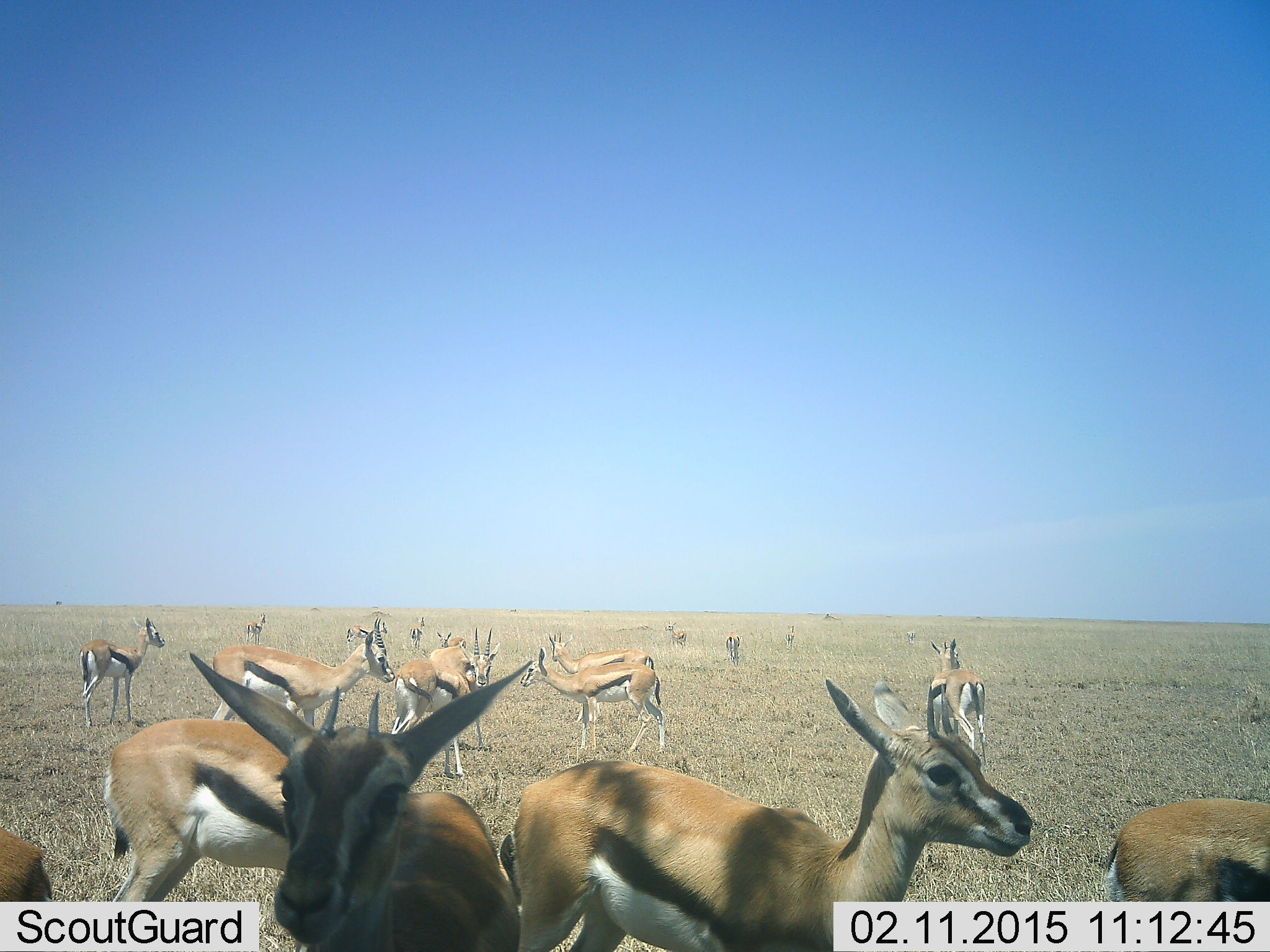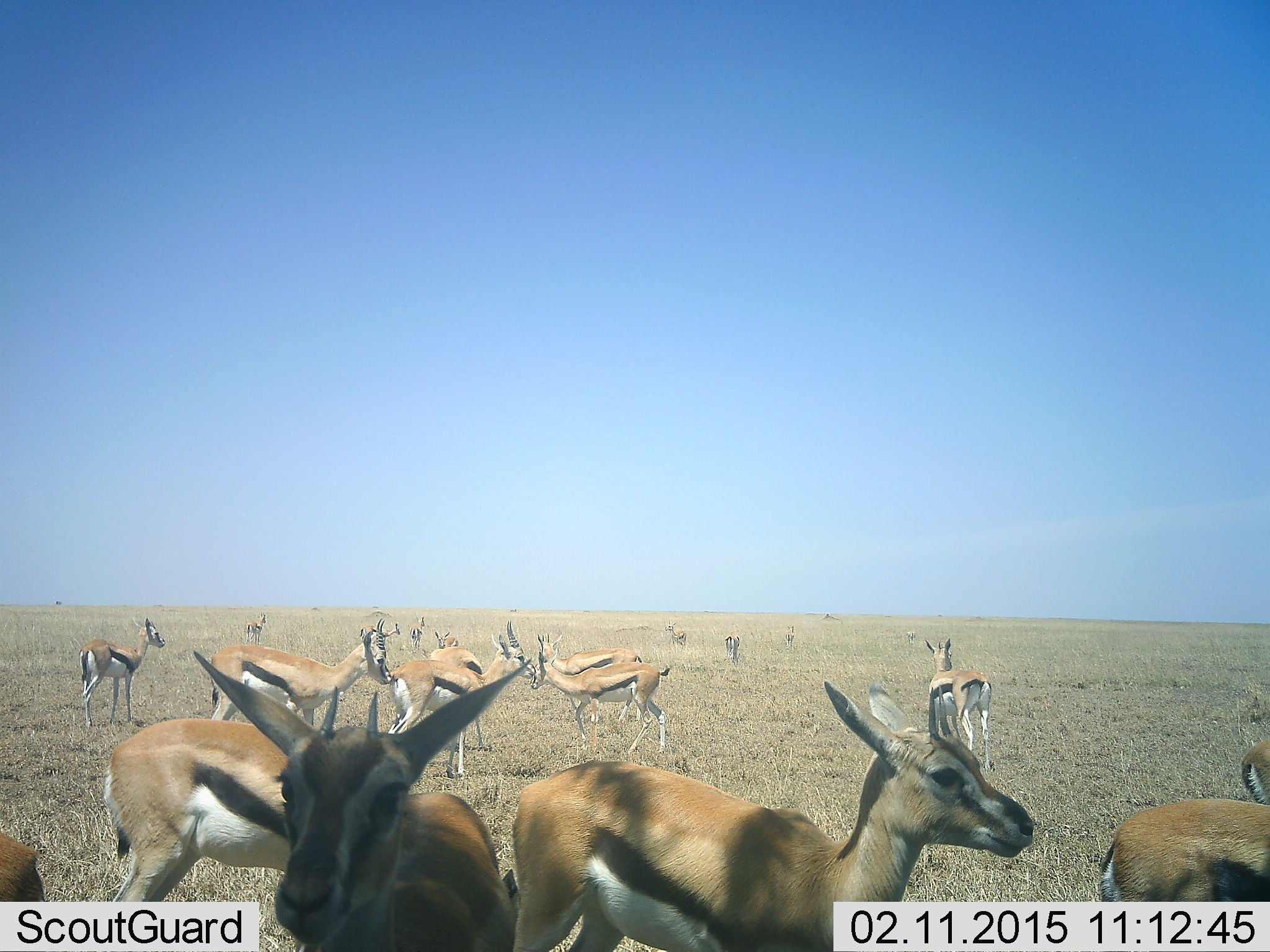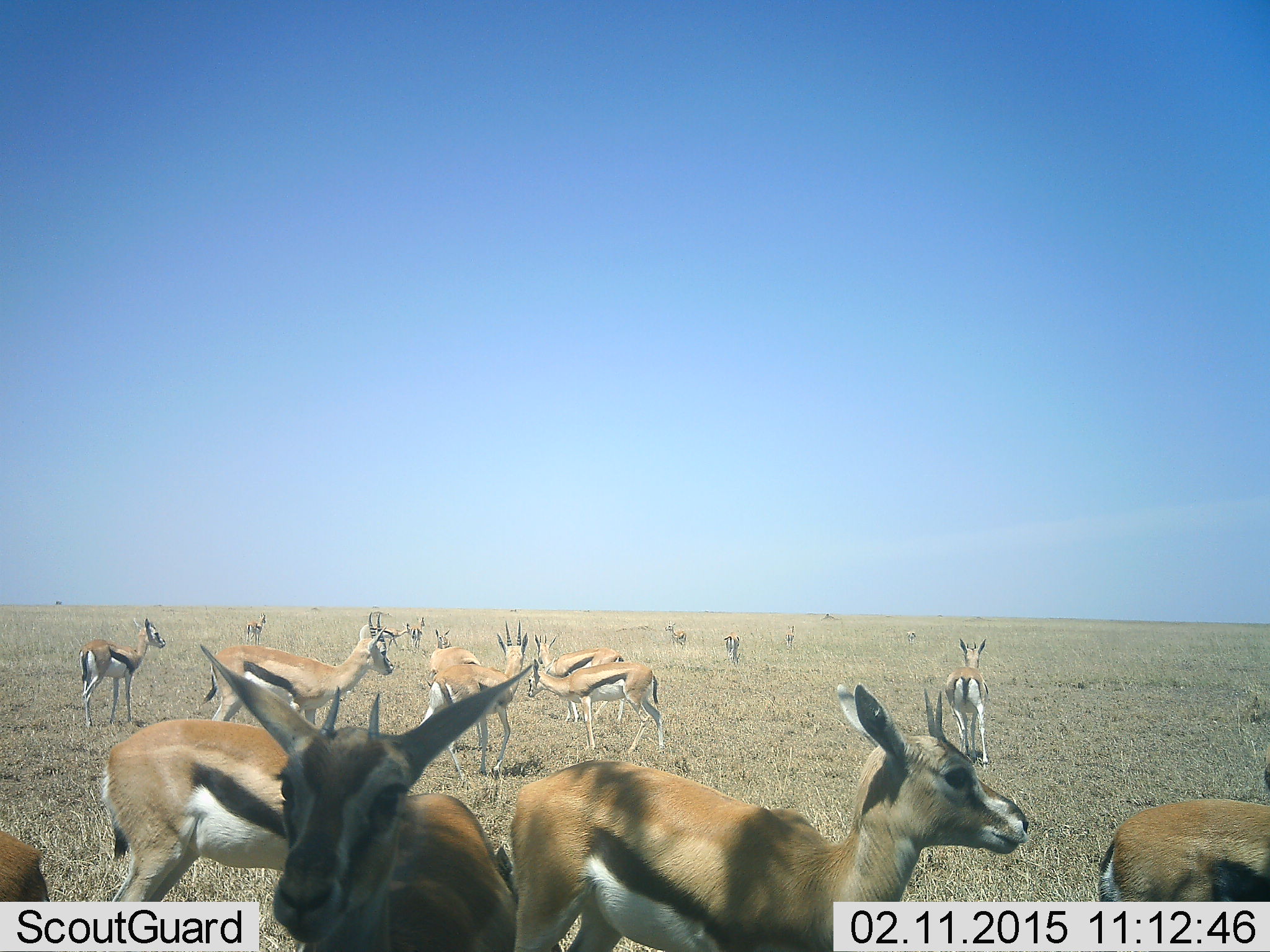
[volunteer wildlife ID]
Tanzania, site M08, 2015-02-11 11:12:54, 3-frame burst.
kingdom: Animalia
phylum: Chordata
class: Mammalia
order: Artiodactyla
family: Bovidae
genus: Eudorcas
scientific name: Eudorcas thomsonii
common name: thomson's gazelle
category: gazellethomsons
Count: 11-50.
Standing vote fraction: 100%.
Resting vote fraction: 0%.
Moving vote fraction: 30%.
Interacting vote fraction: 0%.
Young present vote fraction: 0%.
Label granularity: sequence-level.